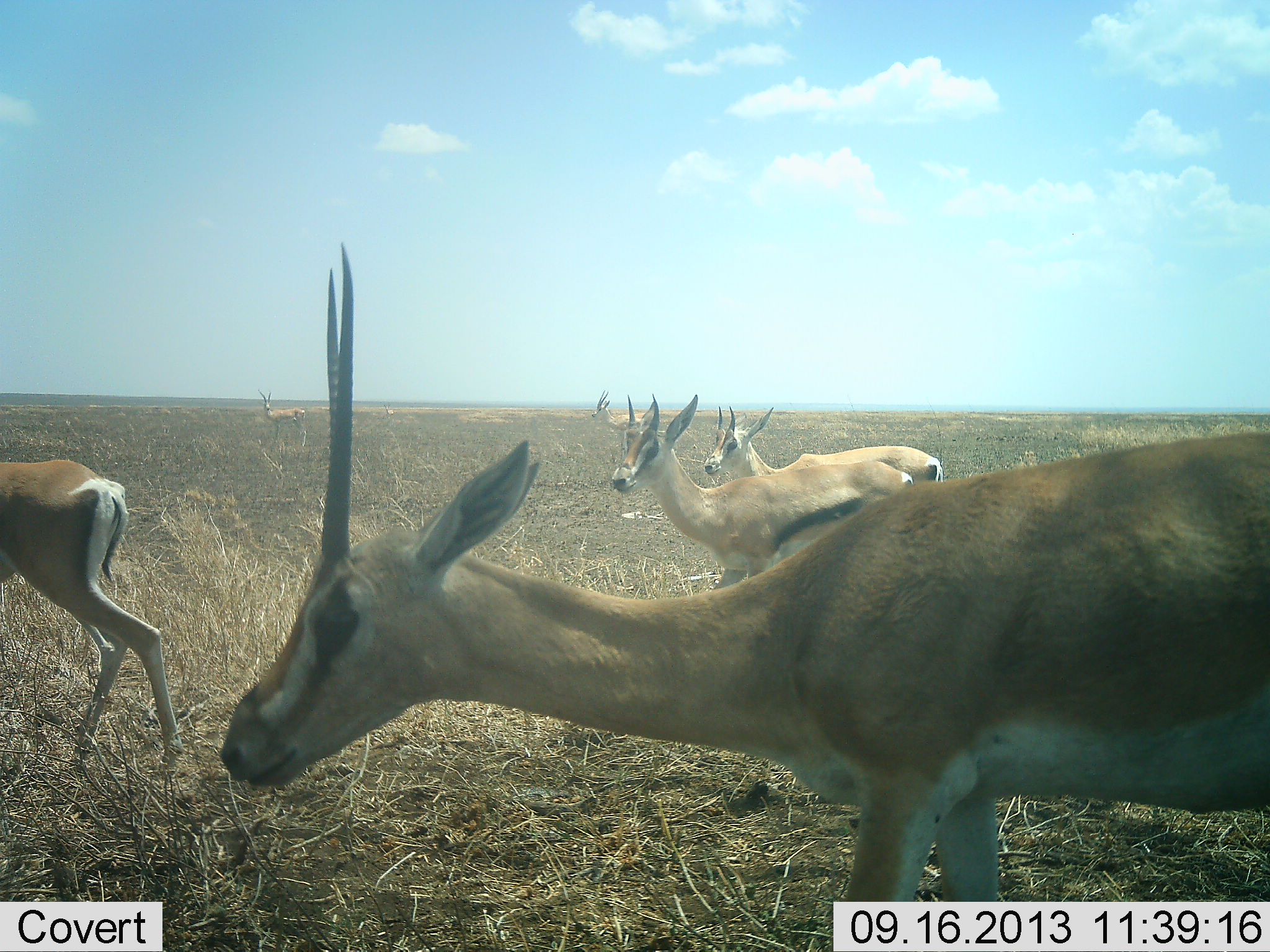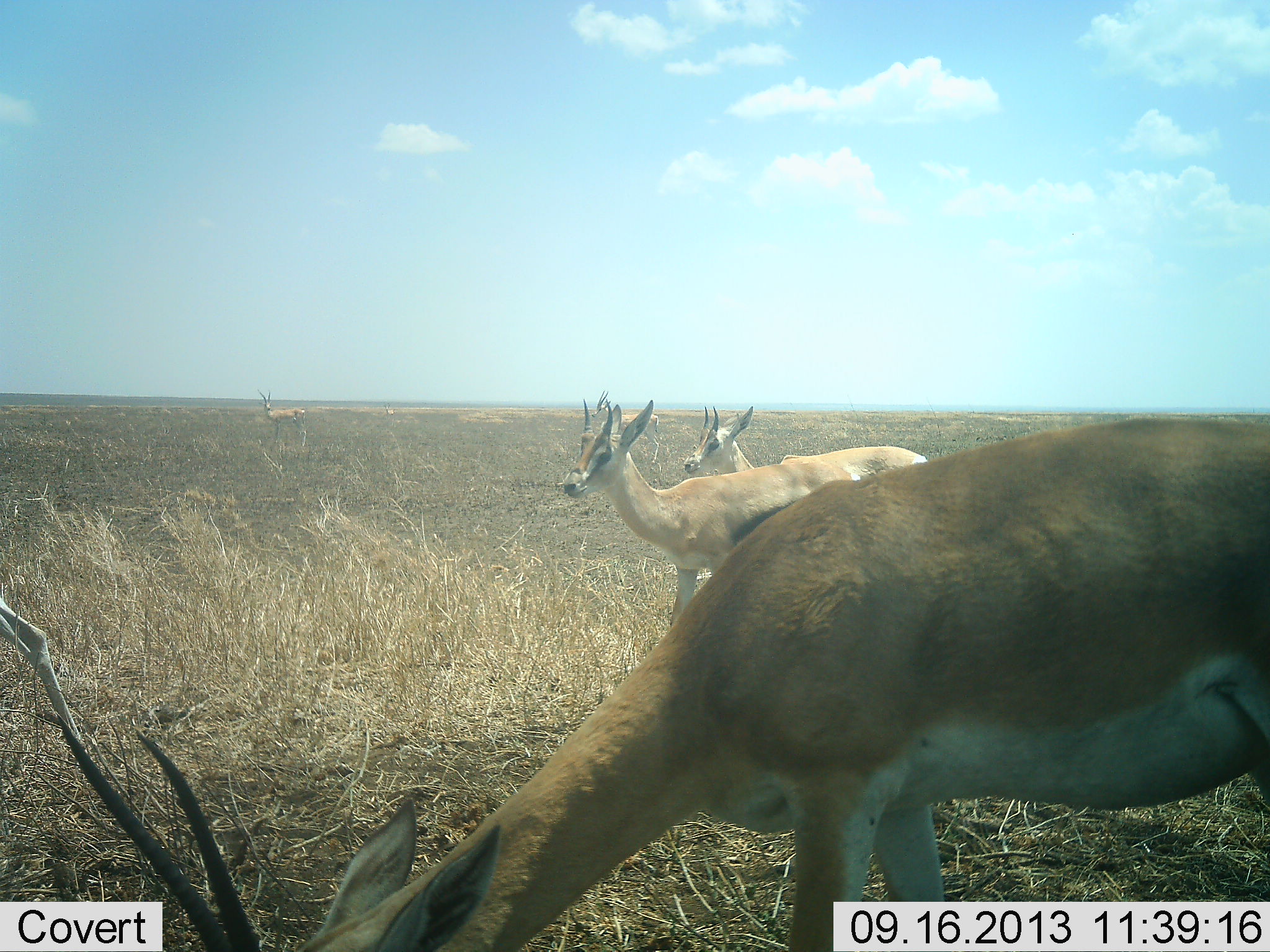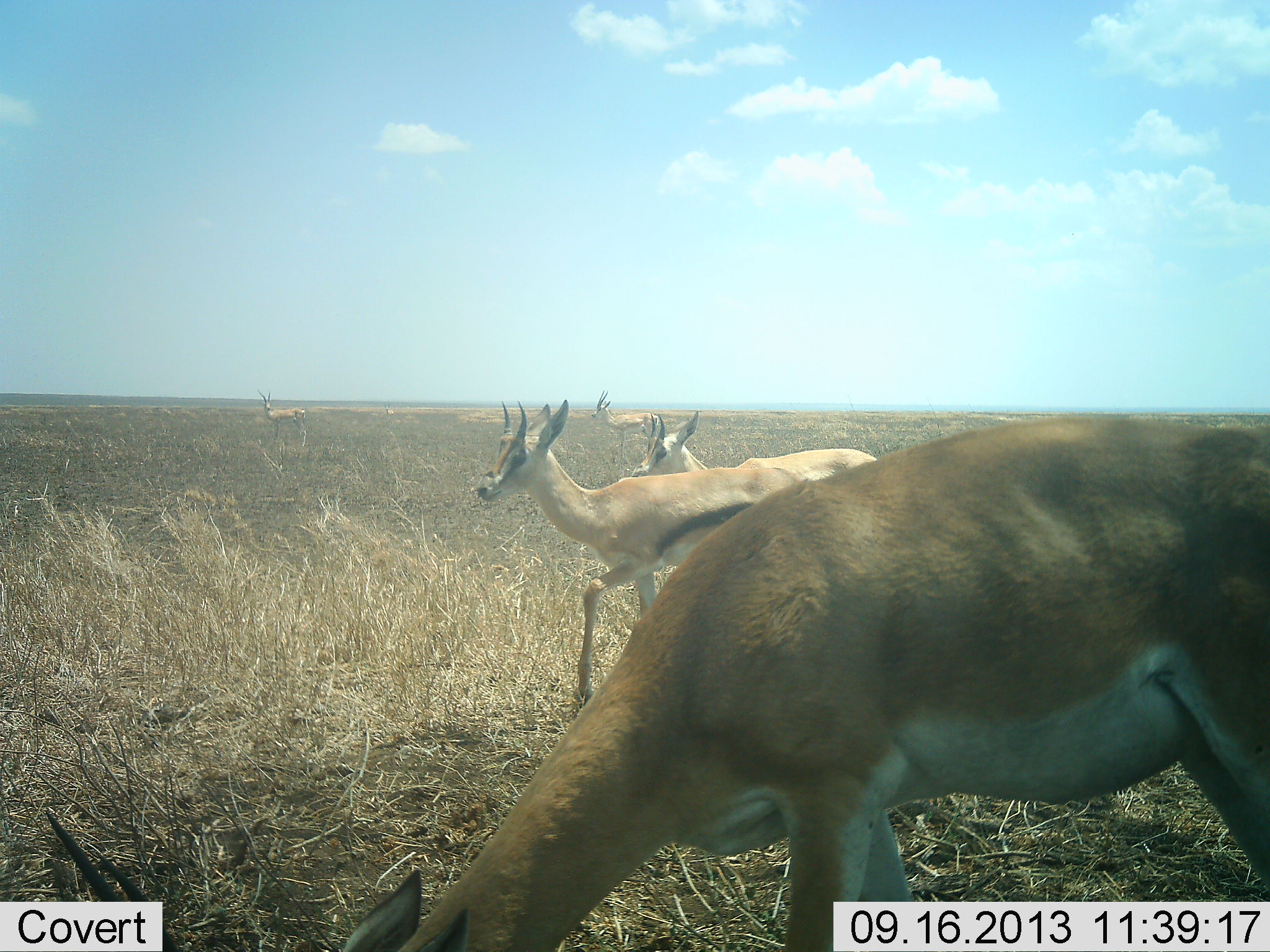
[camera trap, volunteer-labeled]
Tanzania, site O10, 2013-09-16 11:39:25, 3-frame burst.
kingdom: Animalia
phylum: Chordata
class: Mammalia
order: Artiodactyla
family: Bovidae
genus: Nanger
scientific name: Nanger granti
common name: grant's gazelle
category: gazellegrants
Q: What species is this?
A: Gazellegrants (grant's gazelle) (Nanger granti).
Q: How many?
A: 5.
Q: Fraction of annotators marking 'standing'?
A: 64%.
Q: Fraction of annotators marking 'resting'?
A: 0%.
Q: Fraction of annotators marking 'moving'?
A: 71%.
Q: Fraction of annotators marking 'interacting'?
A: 7%.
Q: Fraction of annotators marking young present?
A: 14%.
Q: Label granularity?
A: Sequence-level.